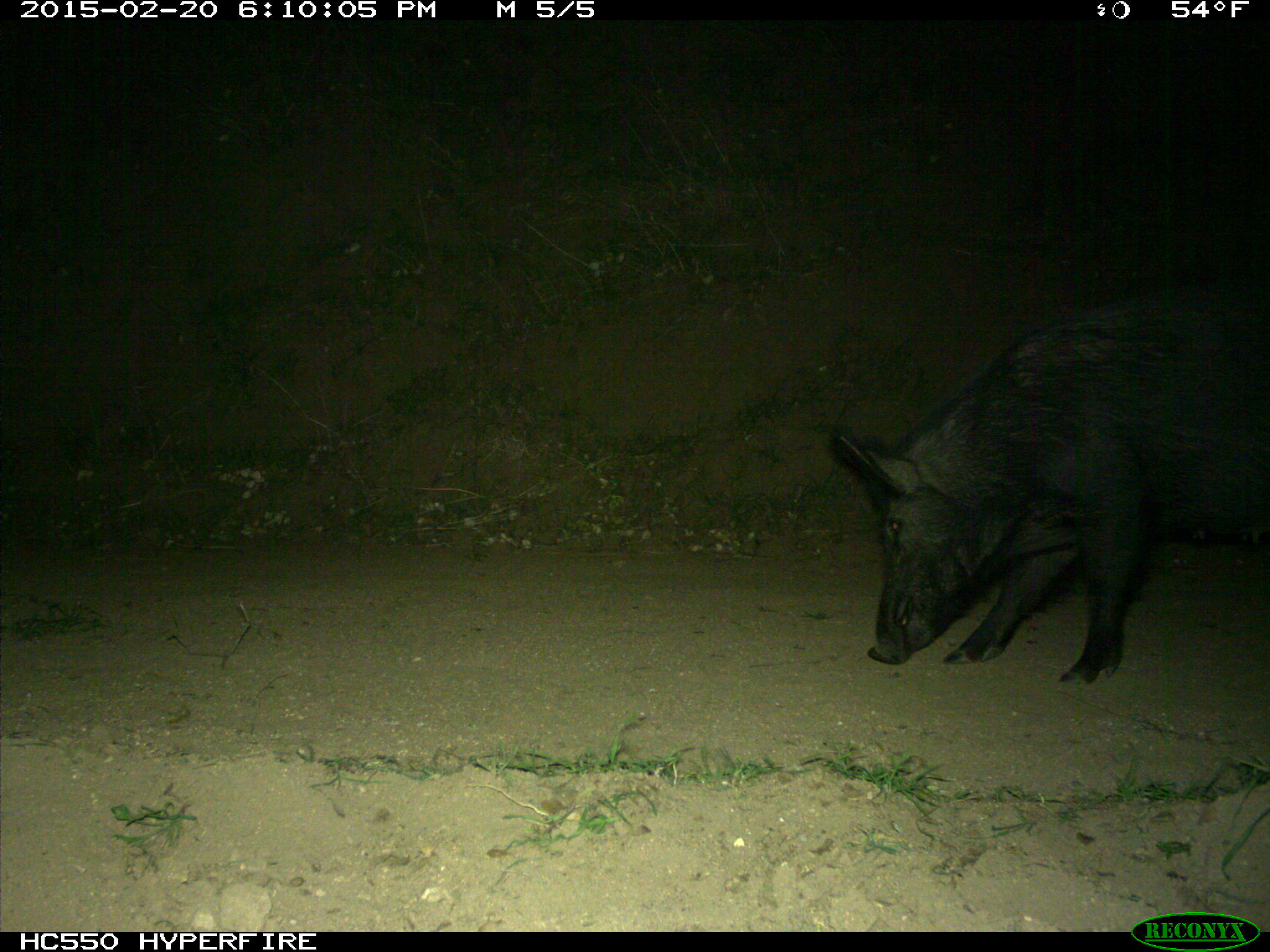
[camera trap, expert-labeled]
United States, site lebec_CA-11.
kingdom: Animalia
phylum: Chordata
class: Mammalia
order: Artiodactyla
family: Suidae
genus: Sus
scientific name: Sus scrofa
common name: wild boar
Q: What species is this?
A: Sus scrofa (wild boar).